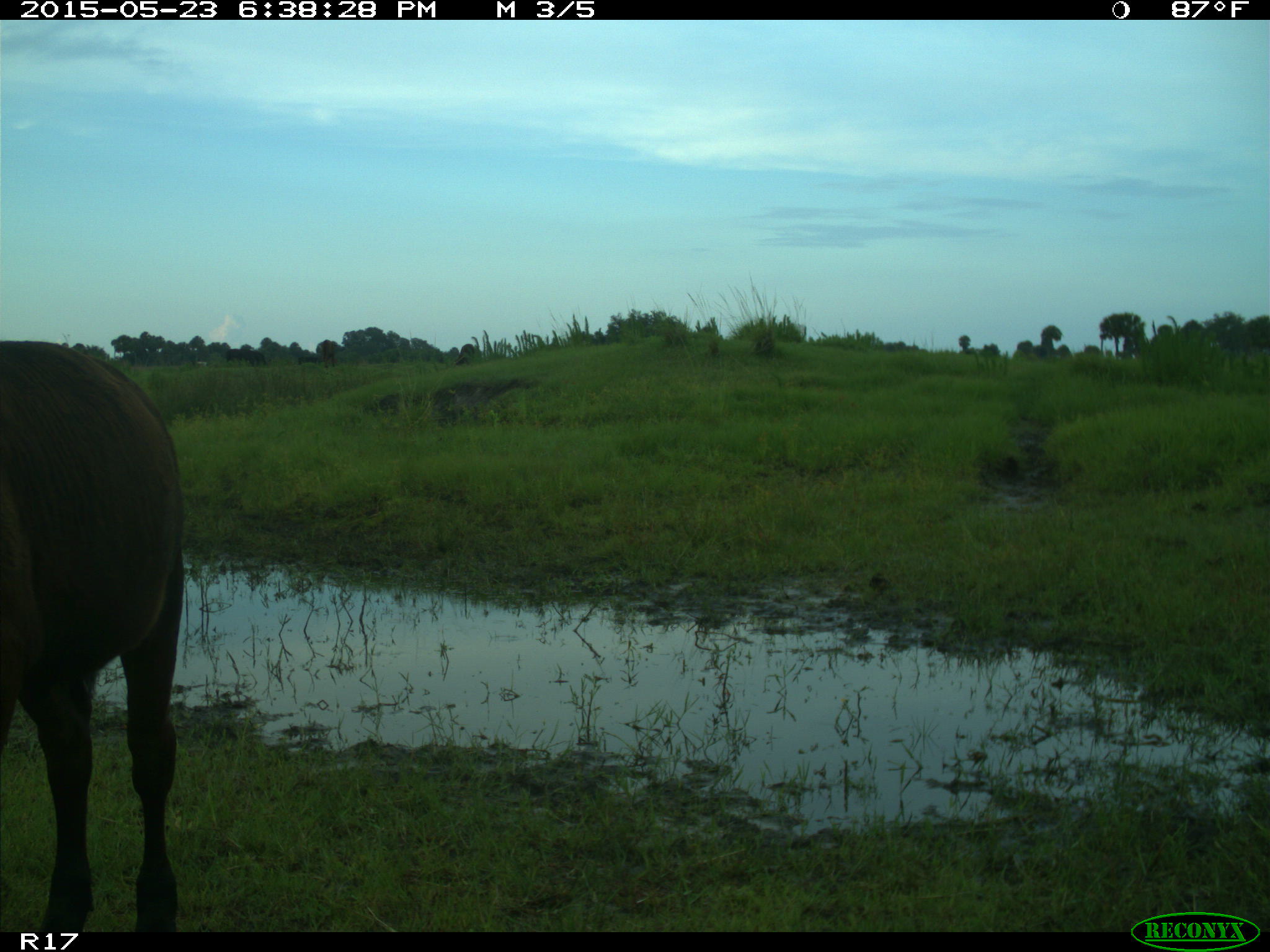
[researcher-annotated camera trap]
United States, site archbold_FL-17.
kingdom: Animalia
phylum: Chordata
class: Mammalia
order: Artiodactyla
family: Bovidae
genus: Bos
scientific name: Bos taurus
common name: domestic cow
Bos taurus (domestic cow).